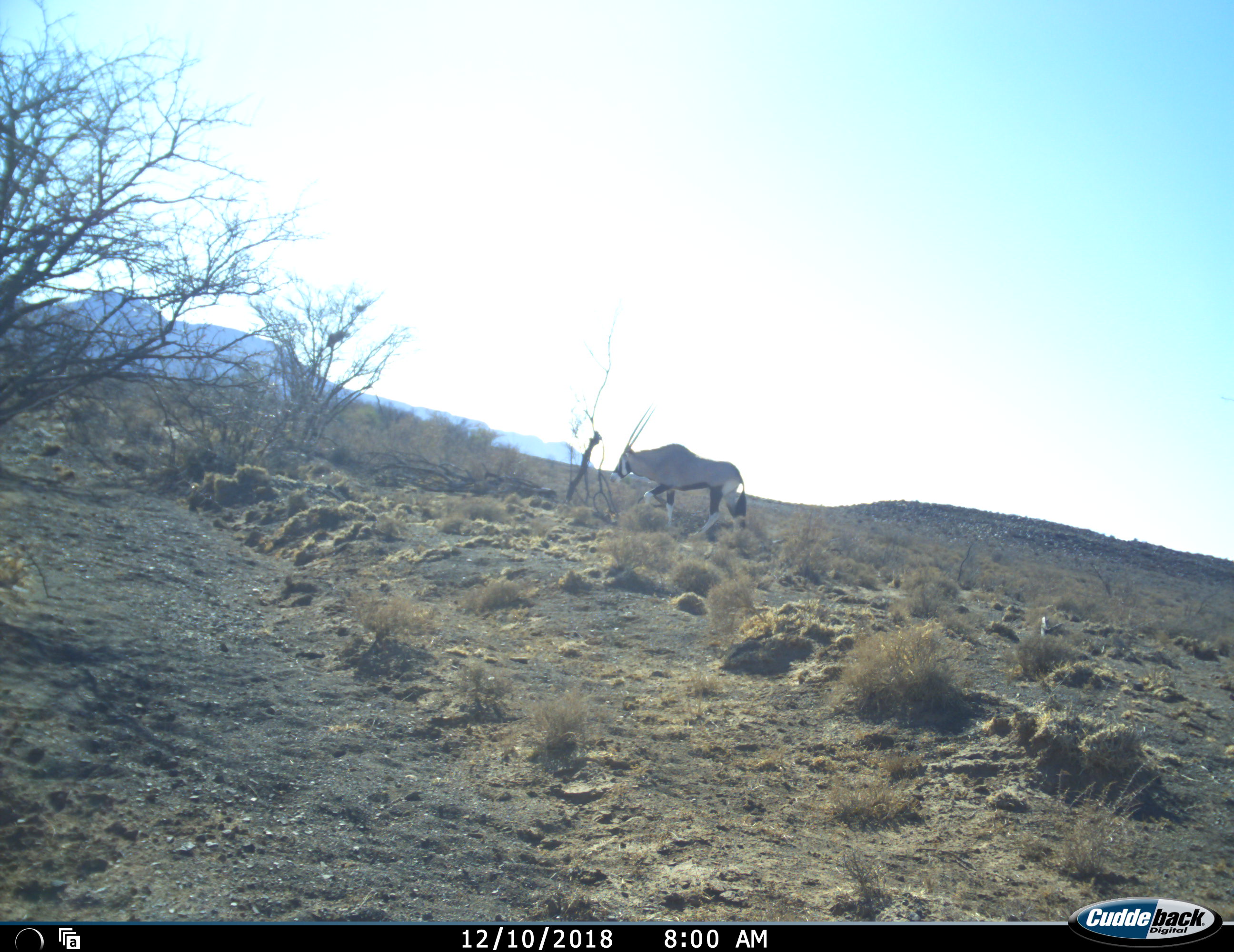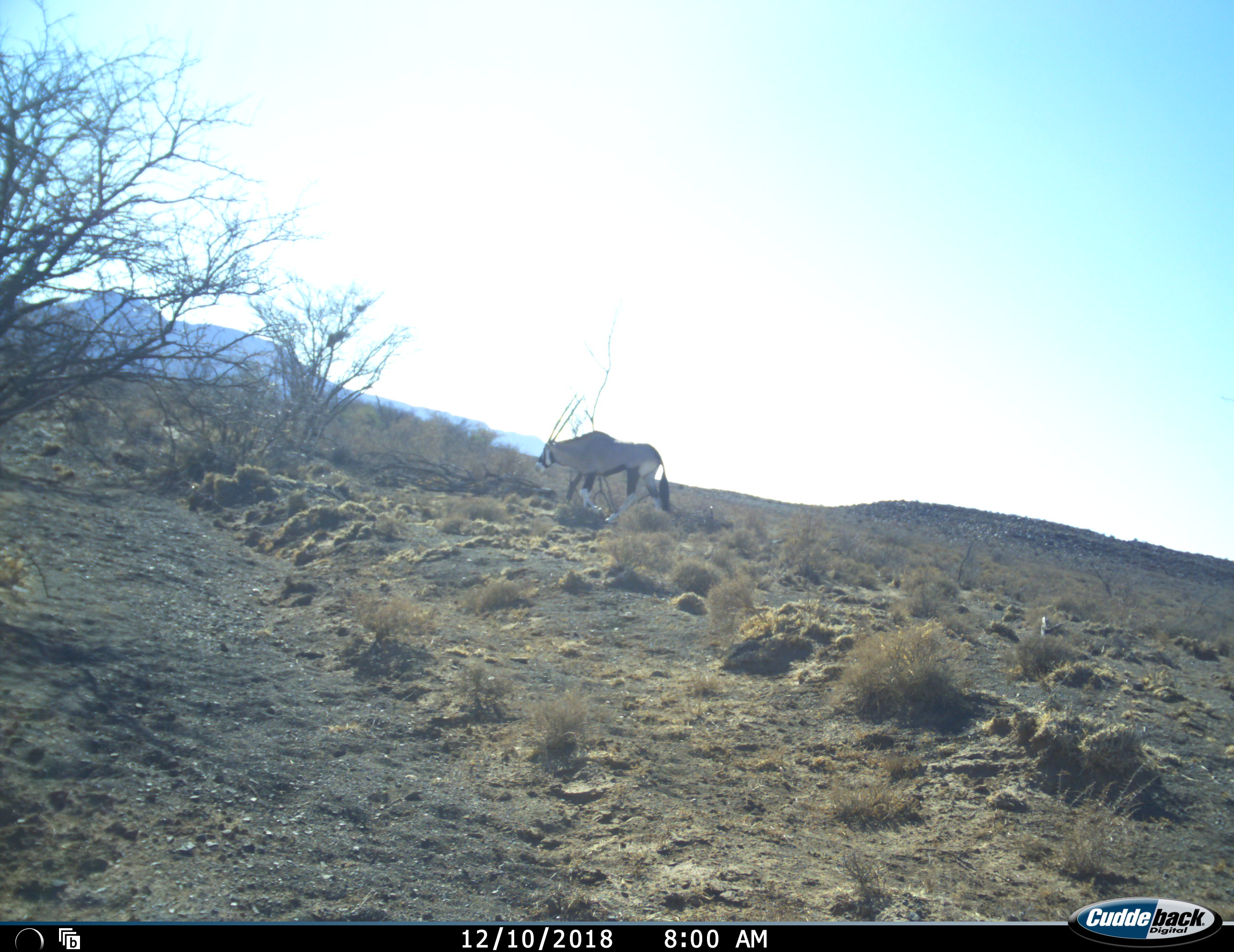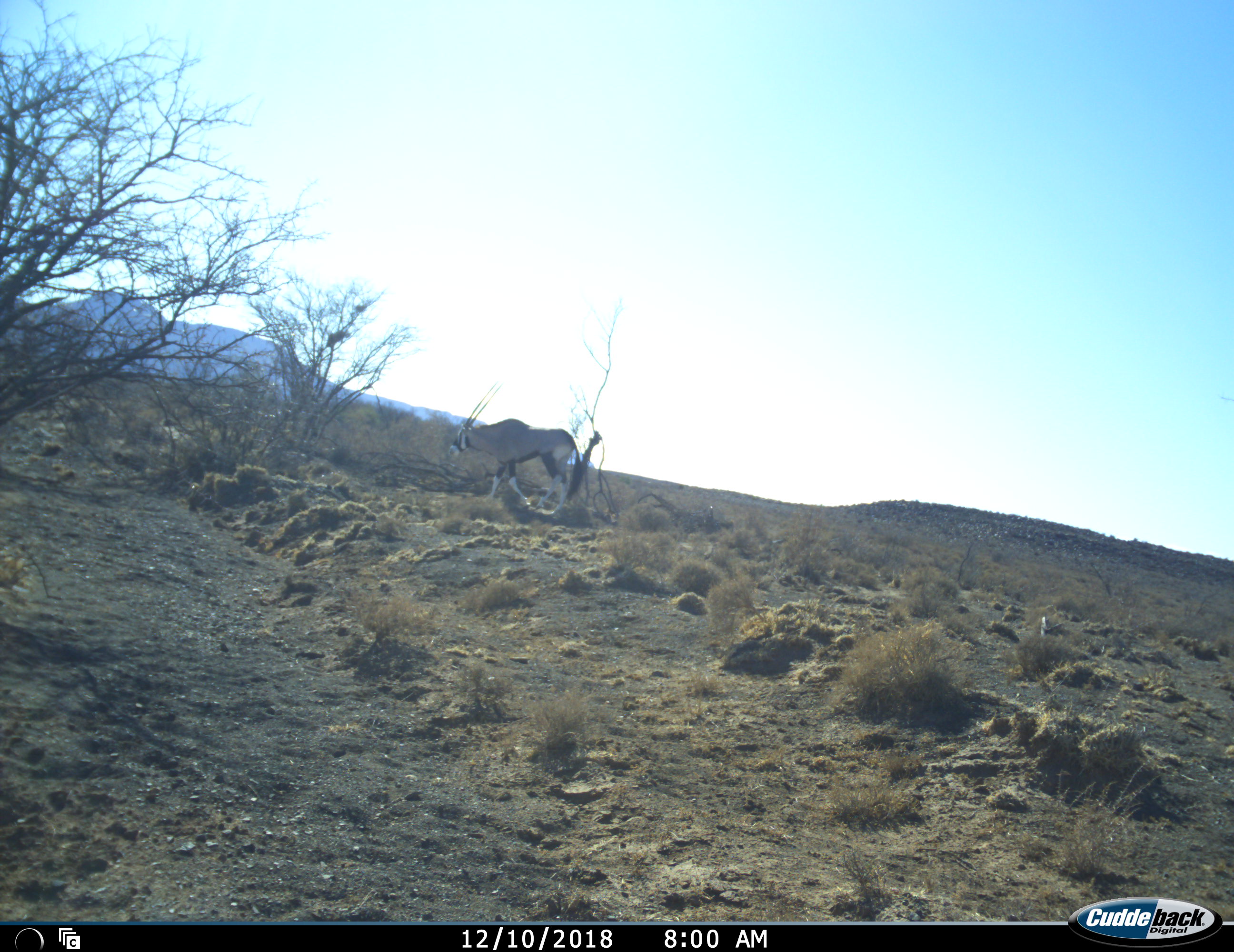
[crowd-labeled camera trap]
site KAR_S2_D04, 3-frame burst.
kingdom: Animalia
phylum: Chordata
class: Mammalia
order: Artiodactyla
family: Bovidae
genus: Oryx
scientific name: Oryx gazella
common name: gemsbok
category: oryx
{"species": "oryx (gemsbok) (Oryx gazella)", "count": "1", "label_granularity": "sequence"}